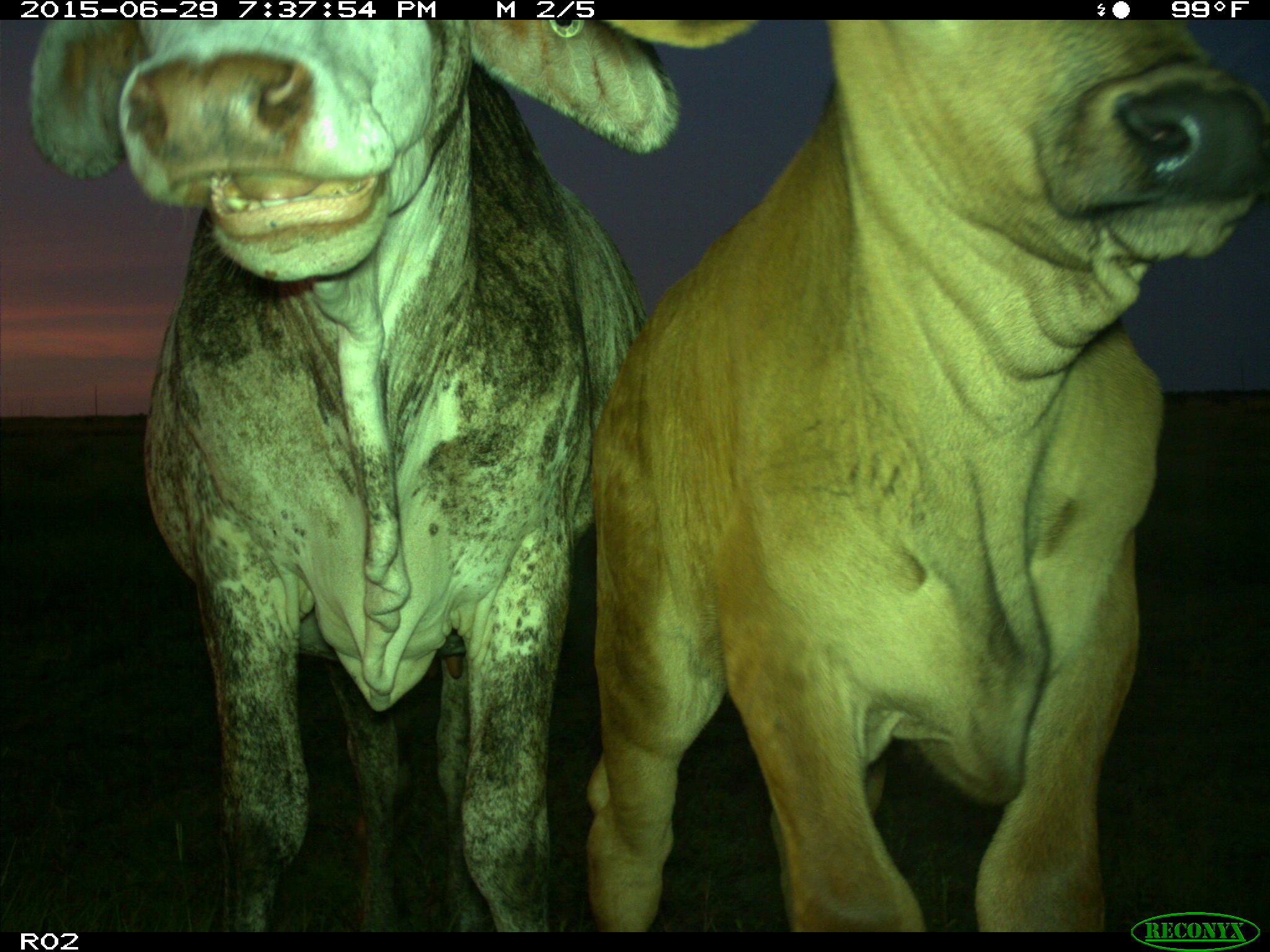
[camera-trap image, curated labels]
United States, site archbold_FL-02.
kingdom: Animalia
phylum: Chordata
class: Mammalia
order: Artiodactyla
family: Bovidae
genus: Bos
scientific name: Bos taurus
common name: domestic cow